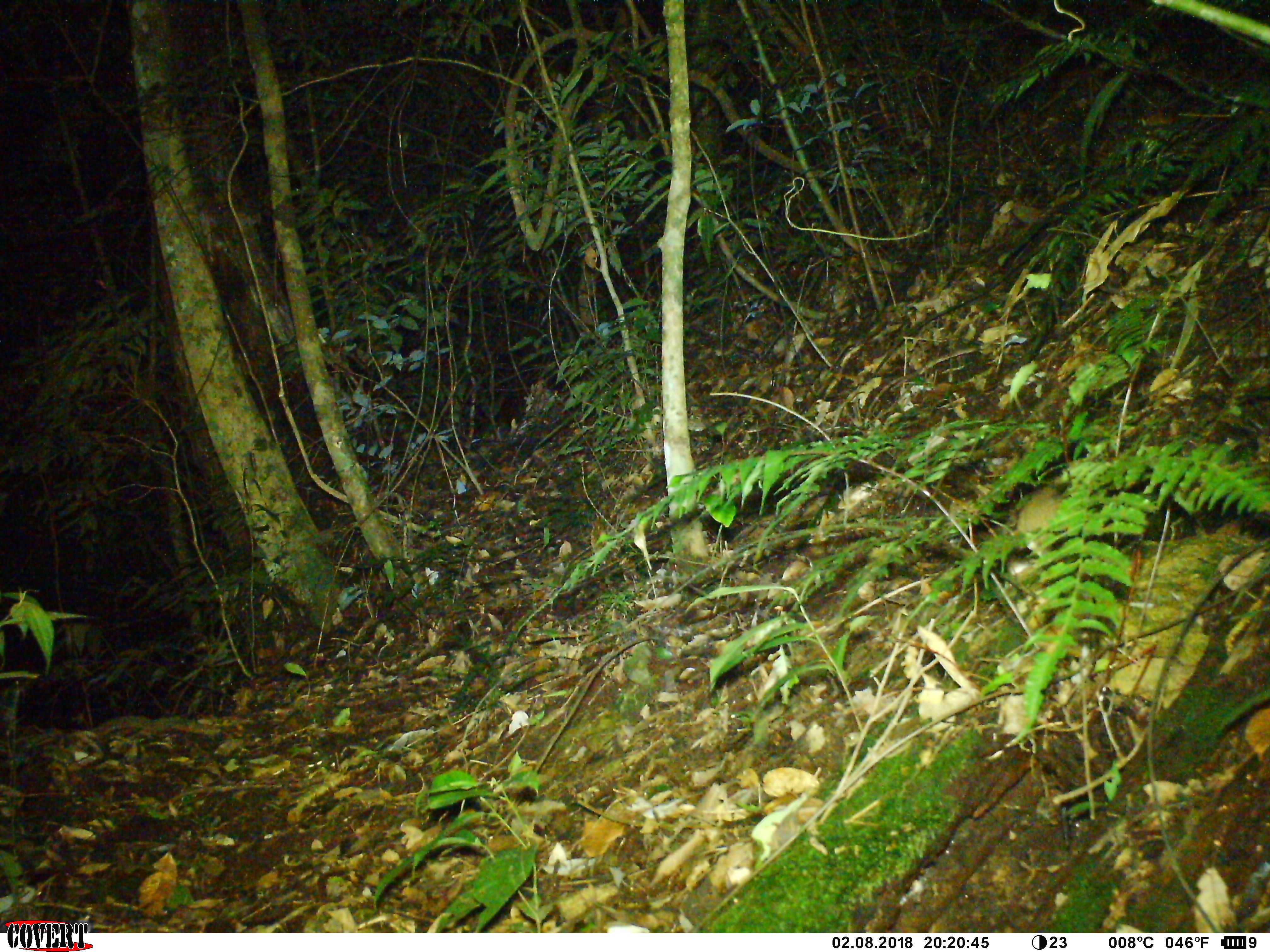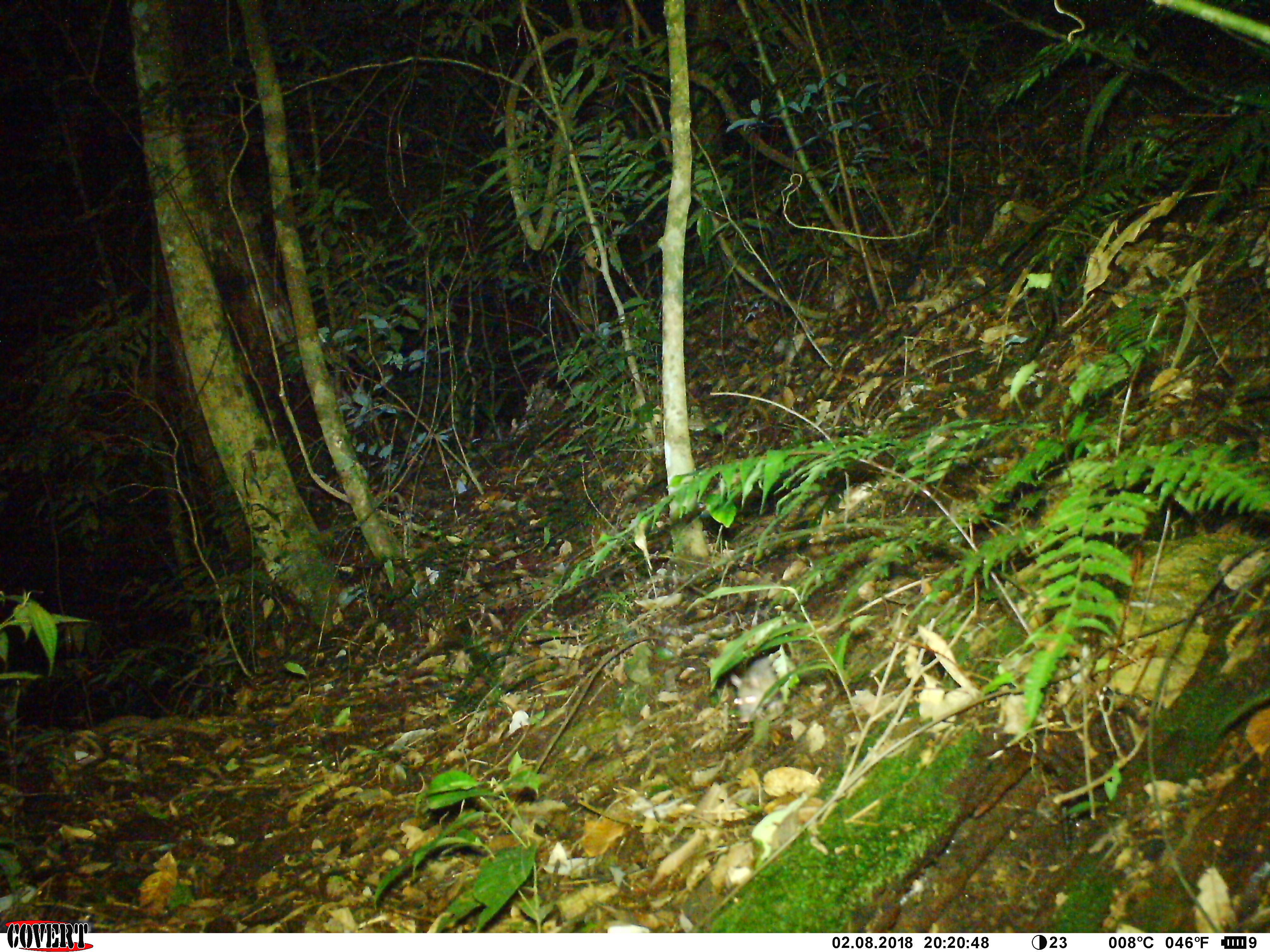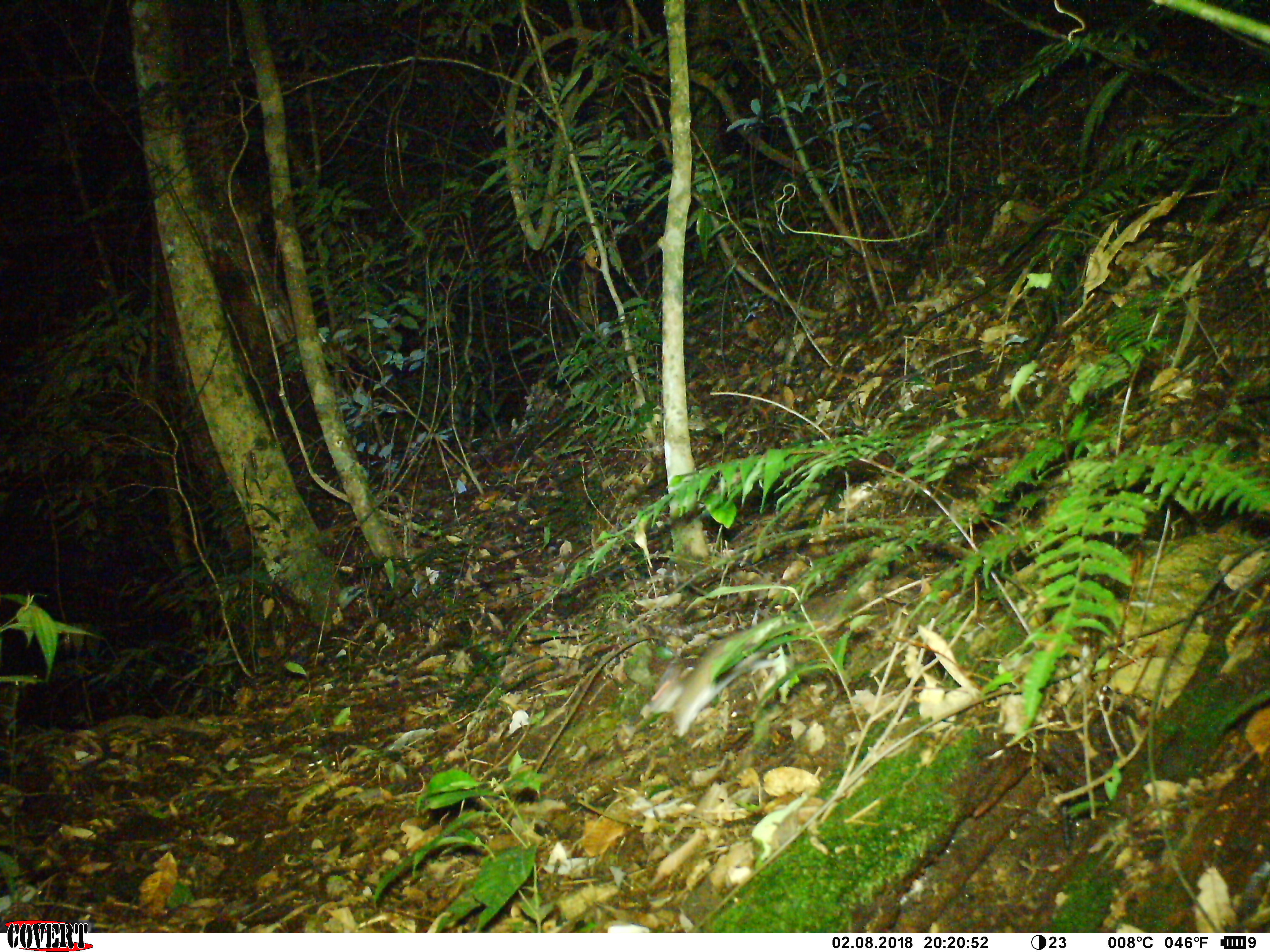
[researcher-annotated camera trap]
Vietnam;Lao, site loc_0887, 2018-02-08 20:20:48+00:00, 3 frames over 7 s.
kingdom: Animalia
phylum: Chordata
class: Mammalia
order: Rodentia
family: Muridae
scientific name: Muridae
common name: old-world mice and rats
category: unidentified murid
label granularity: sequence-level